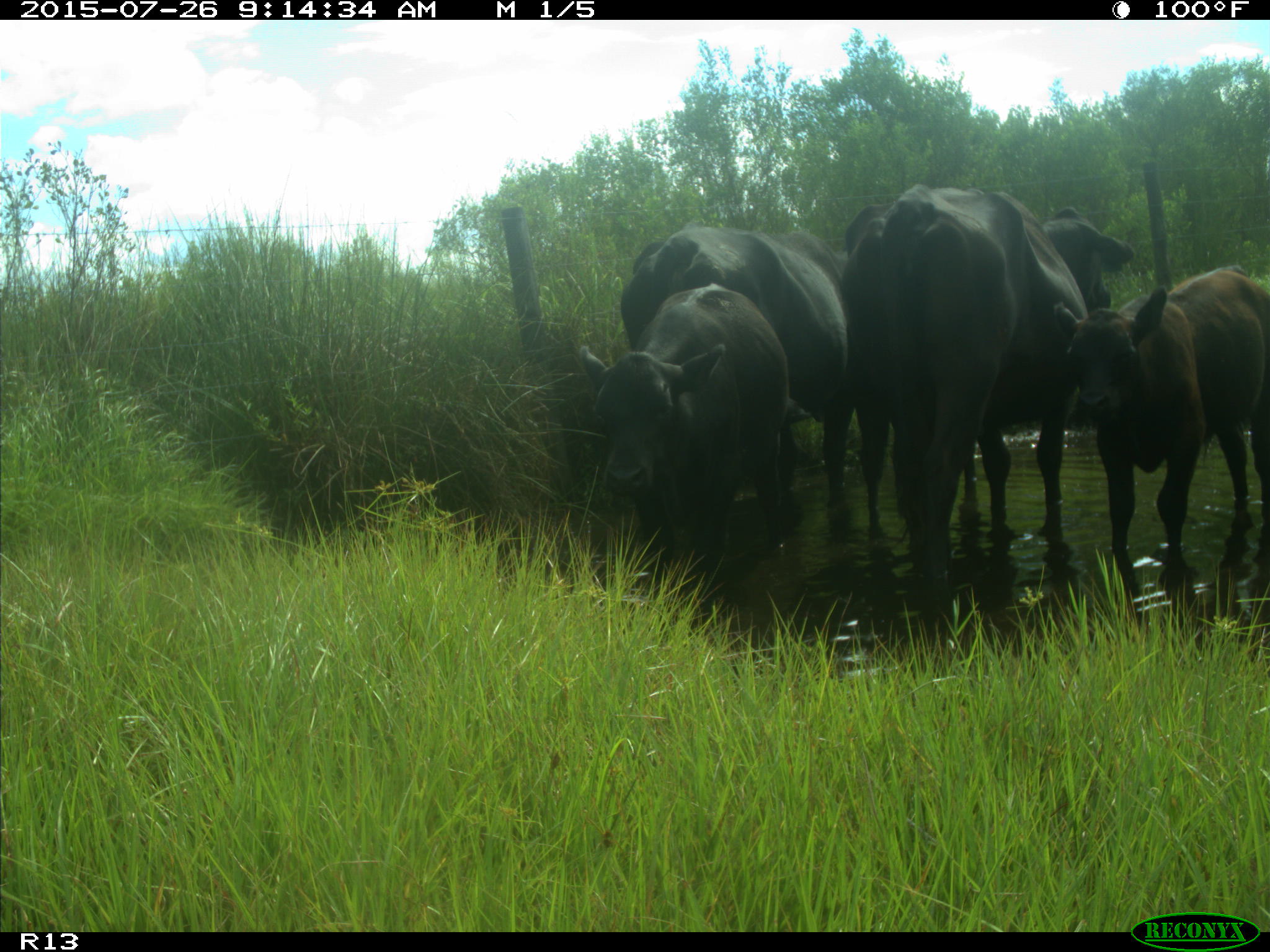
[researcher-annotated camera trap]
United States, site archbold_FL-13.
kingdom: Animalia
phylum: Chordata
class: Mammalia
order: Artiodactyla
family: Bovidae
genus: Bos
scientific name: Bos taurus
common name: domestic cow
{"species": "Bos taurus (domestic cow)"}